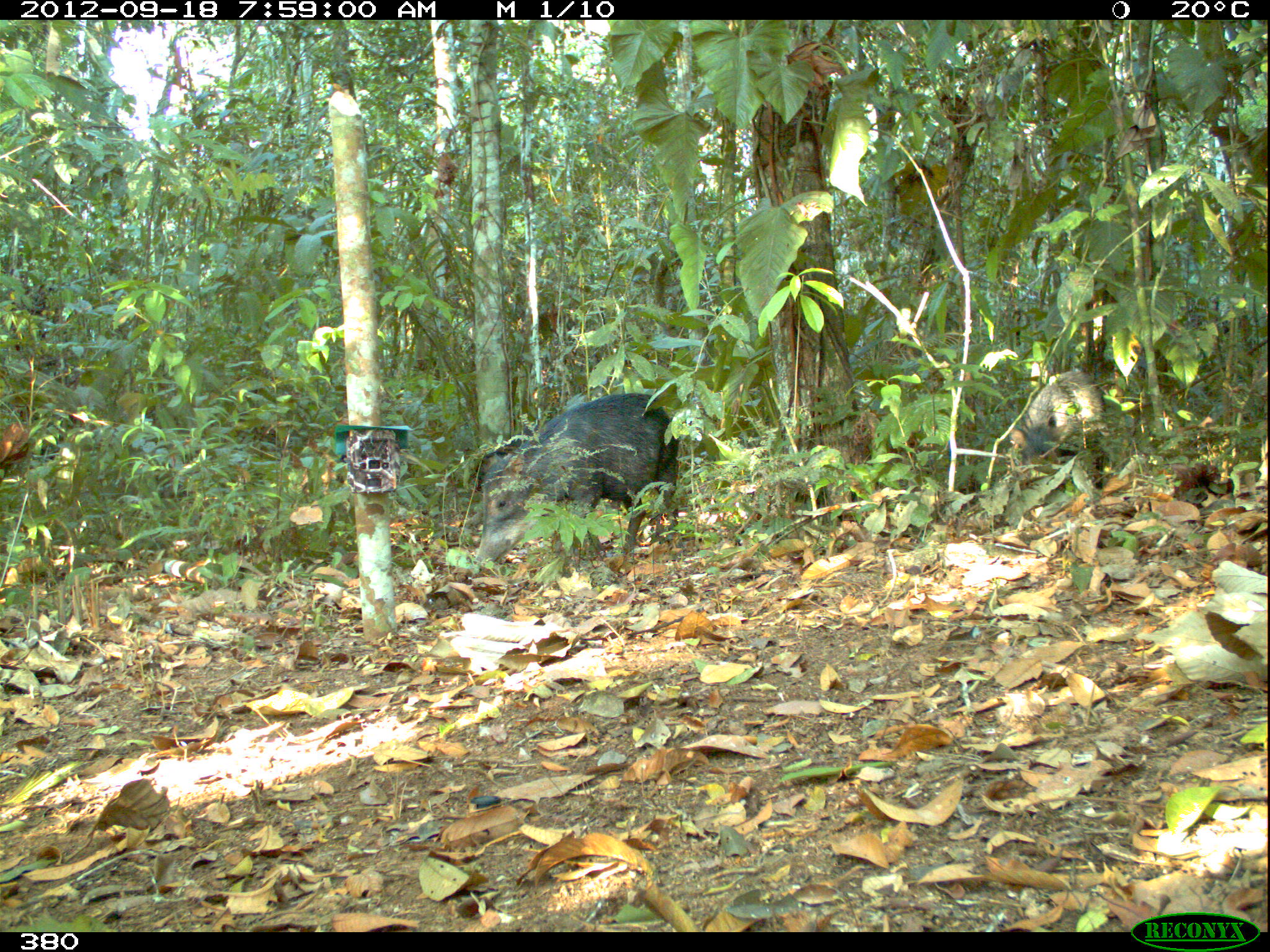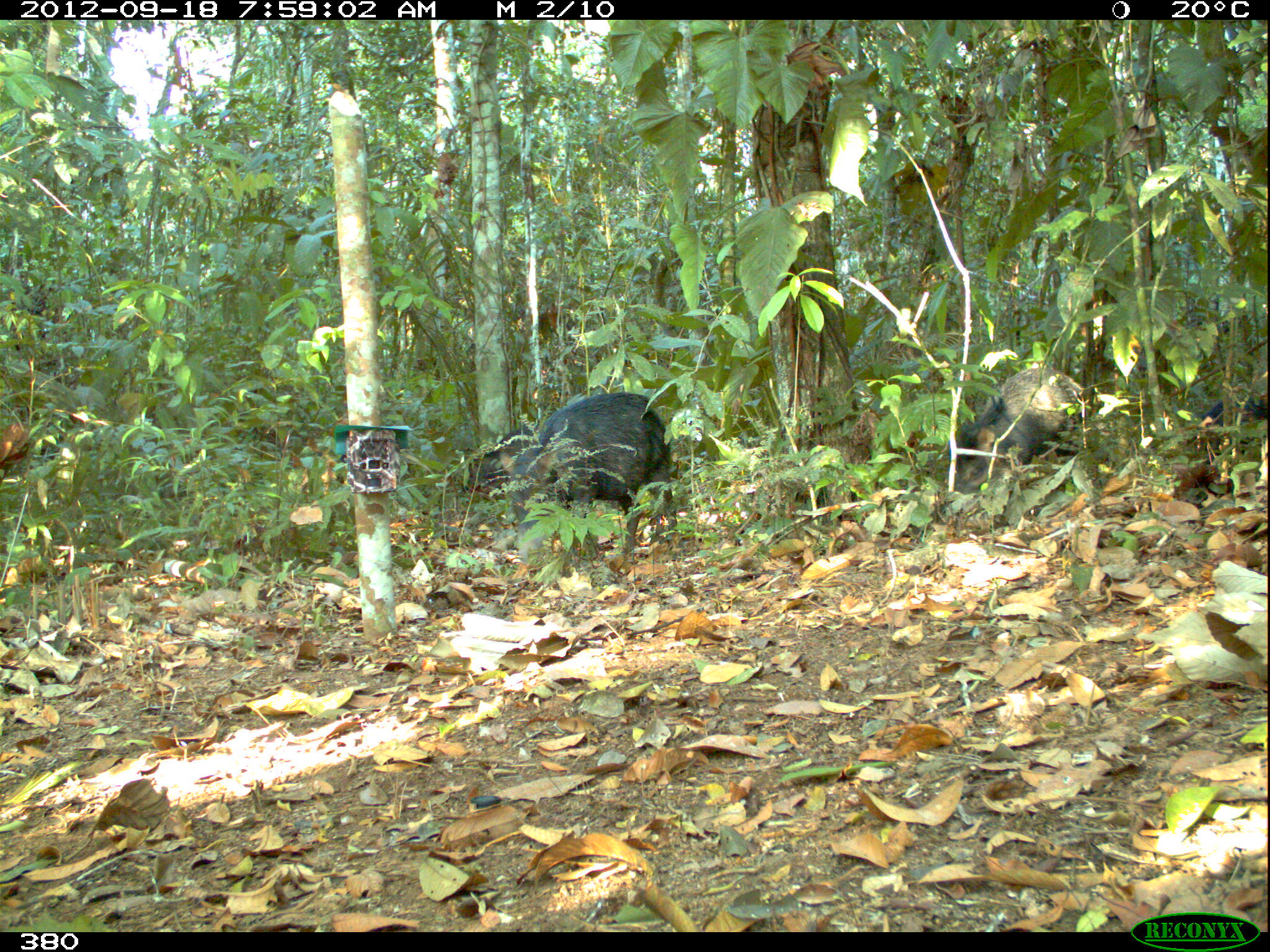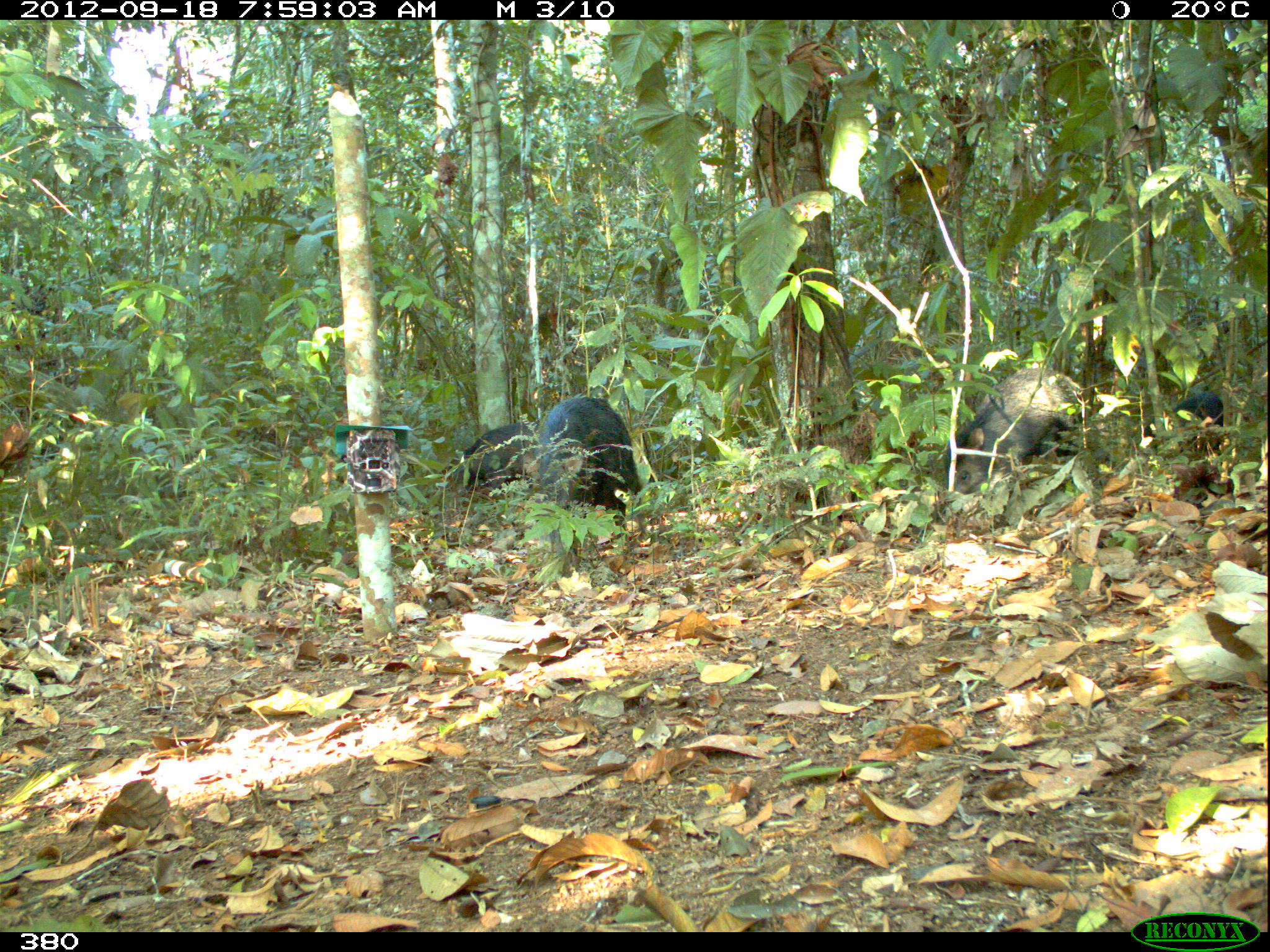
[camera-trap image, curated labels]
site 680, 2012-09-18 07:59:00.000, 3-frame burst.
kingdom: Animalia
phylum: Chordata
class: Mammalia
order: Artiodactyla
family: Tayassuidae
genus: Tayassu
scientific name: Tayassu pecari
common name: white-lipped peccary